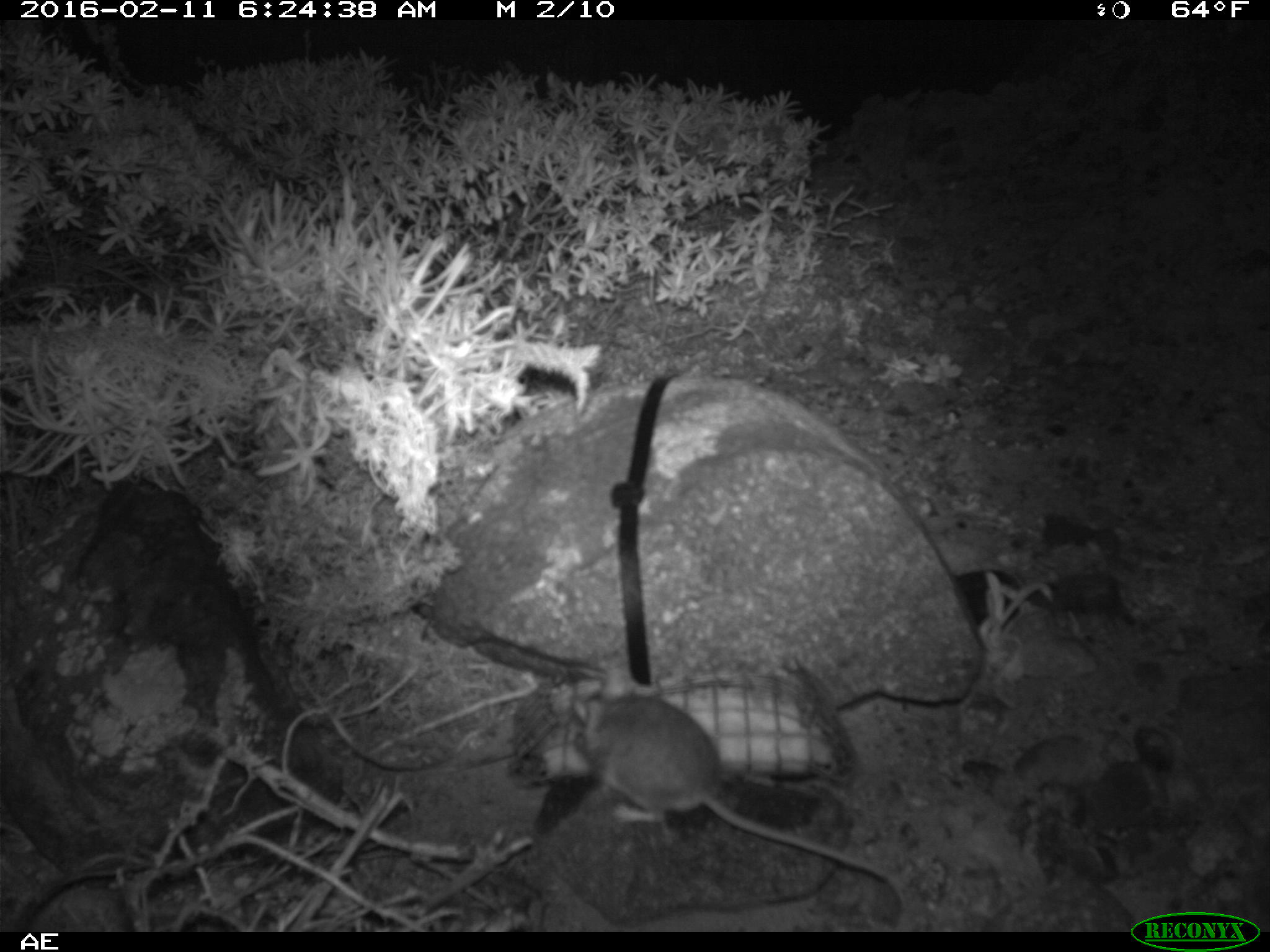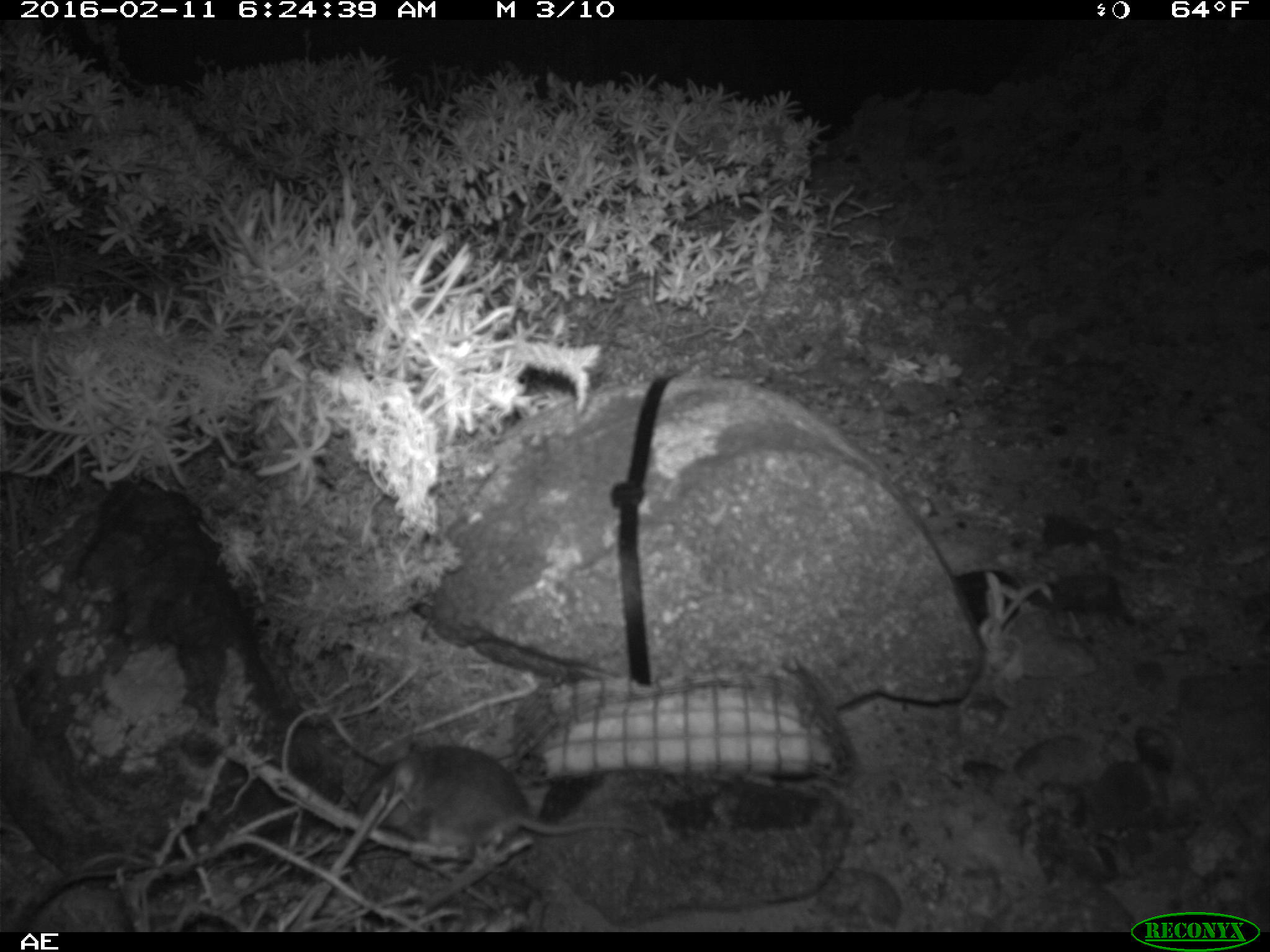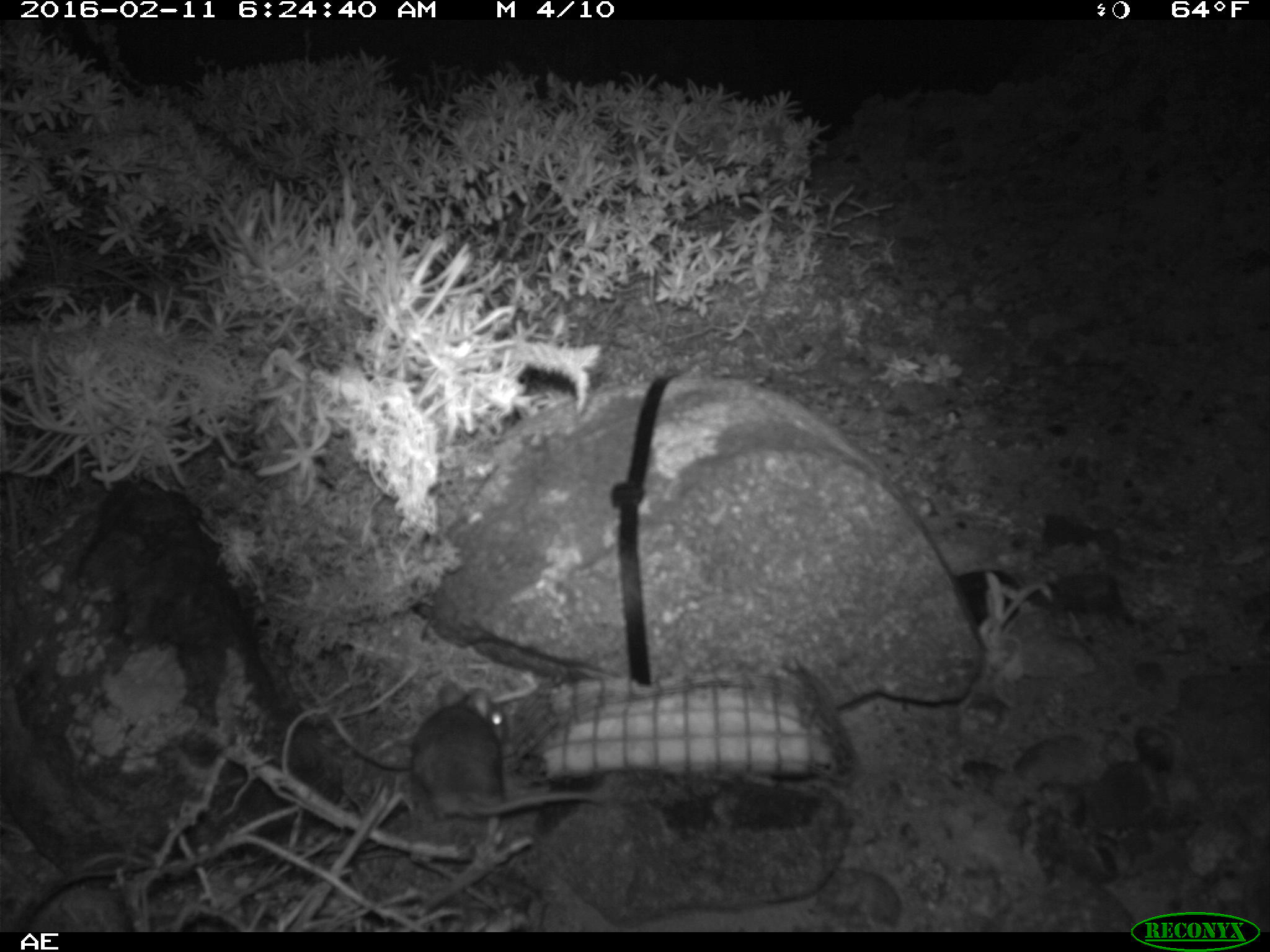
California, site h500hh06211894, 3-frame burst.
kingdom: Animalia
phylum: Chordata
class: Mammalia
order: Rodentia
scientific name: Rodentia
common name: rodent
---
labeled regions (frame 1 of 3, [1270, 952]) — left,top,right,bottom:
rodent: 572,669,908,927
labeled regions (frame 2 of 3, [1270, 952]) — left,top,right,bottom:
rodent: 353,733,643,849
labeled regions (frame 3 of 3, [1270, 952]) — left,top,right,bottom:
rodent: 414,681,607,830